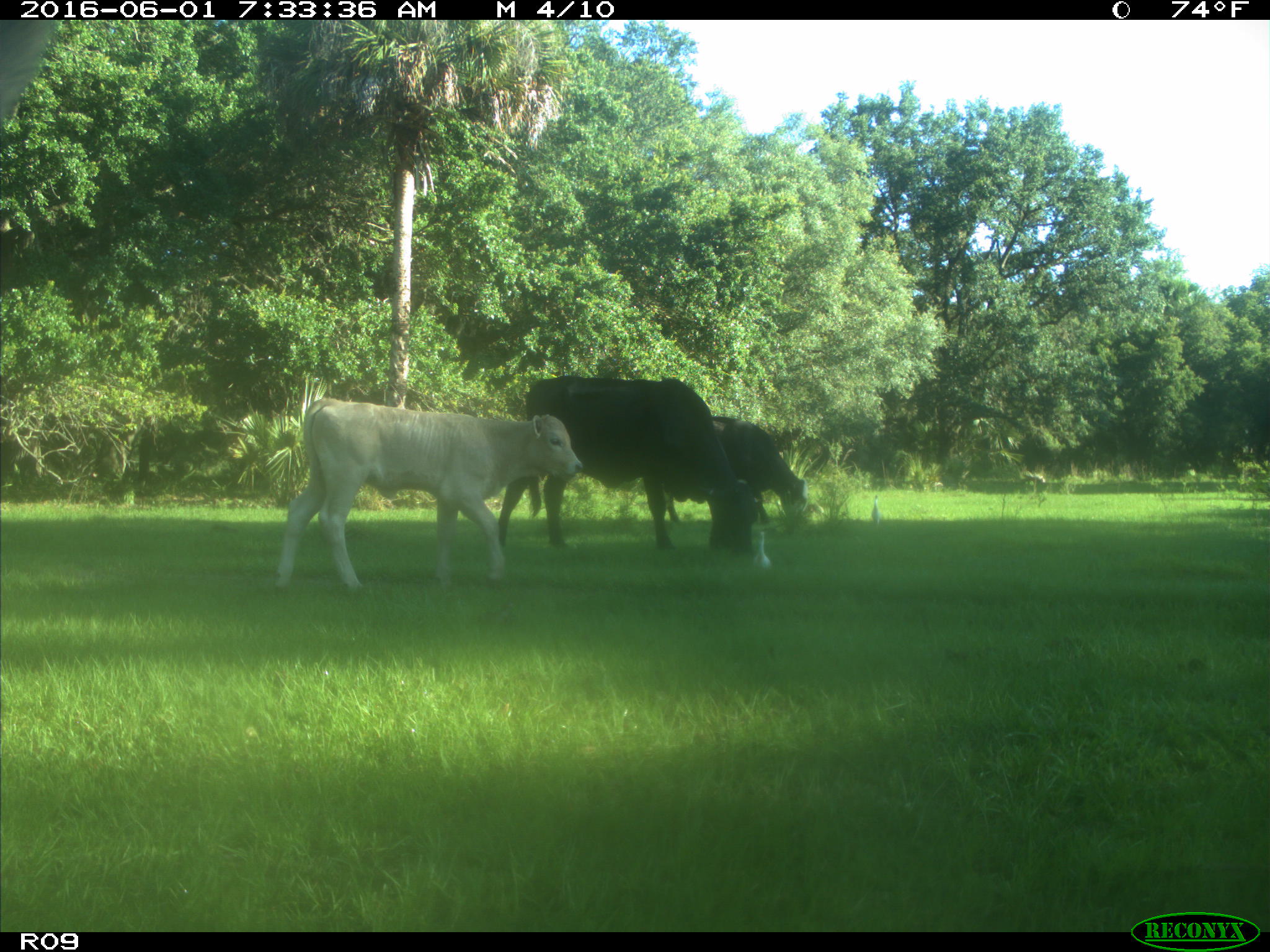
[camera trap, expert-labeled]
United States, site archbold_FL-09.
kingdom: Animalia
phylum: Chordata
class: Mammalia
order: Artiodactyla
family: Bovidae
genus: Bos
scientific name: Bos taurus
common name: domestic cow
Bos taurus (domestic cow).